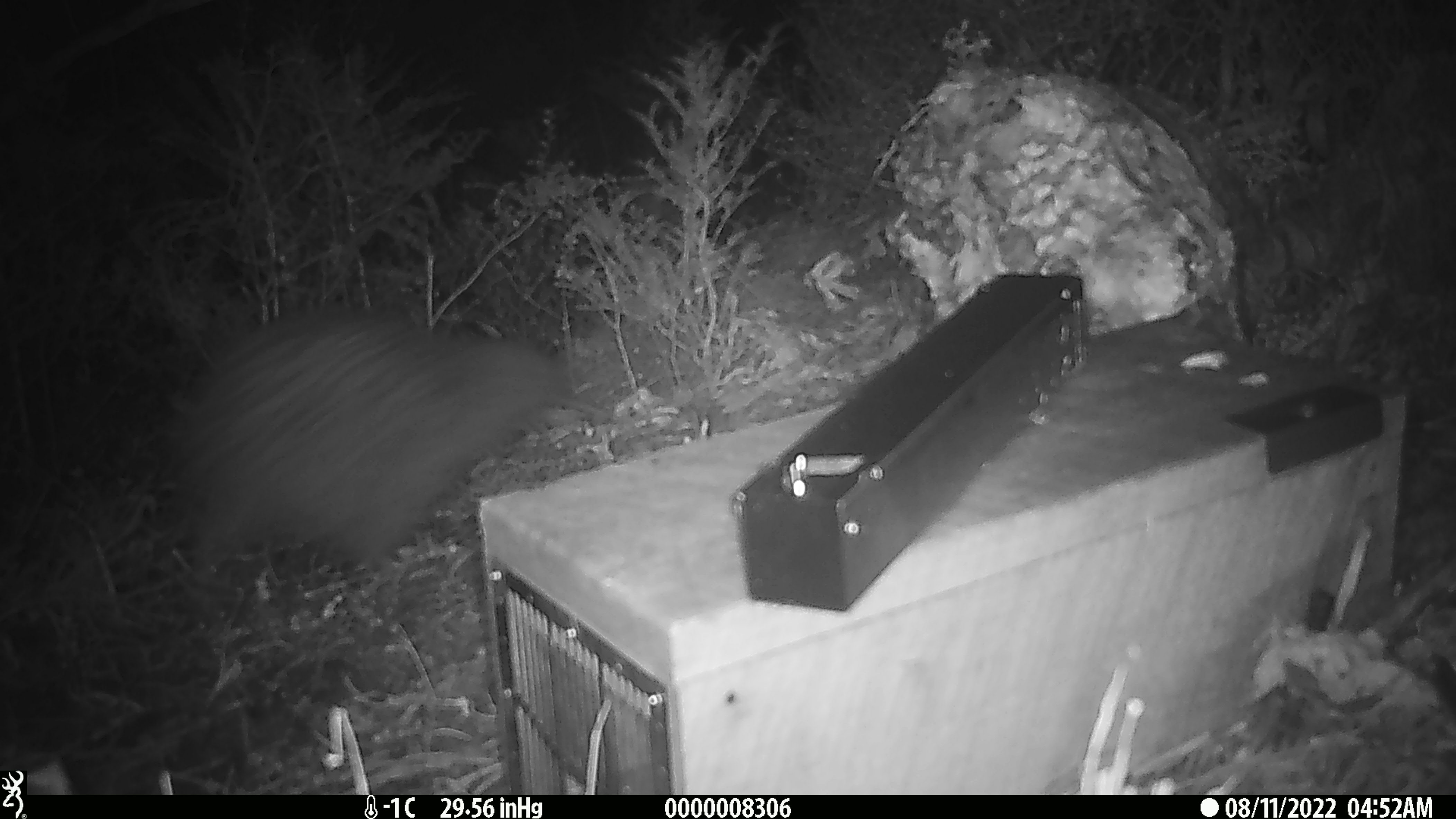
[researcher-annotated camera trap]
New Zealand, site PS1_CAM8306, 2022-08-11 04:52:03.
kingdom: Animalia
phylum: Chordata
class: Aves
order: Apterygiformes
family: Apterygidae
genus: Apteryx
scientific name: Apteryx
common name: kiwi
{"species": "kiwi (Apteryx)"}